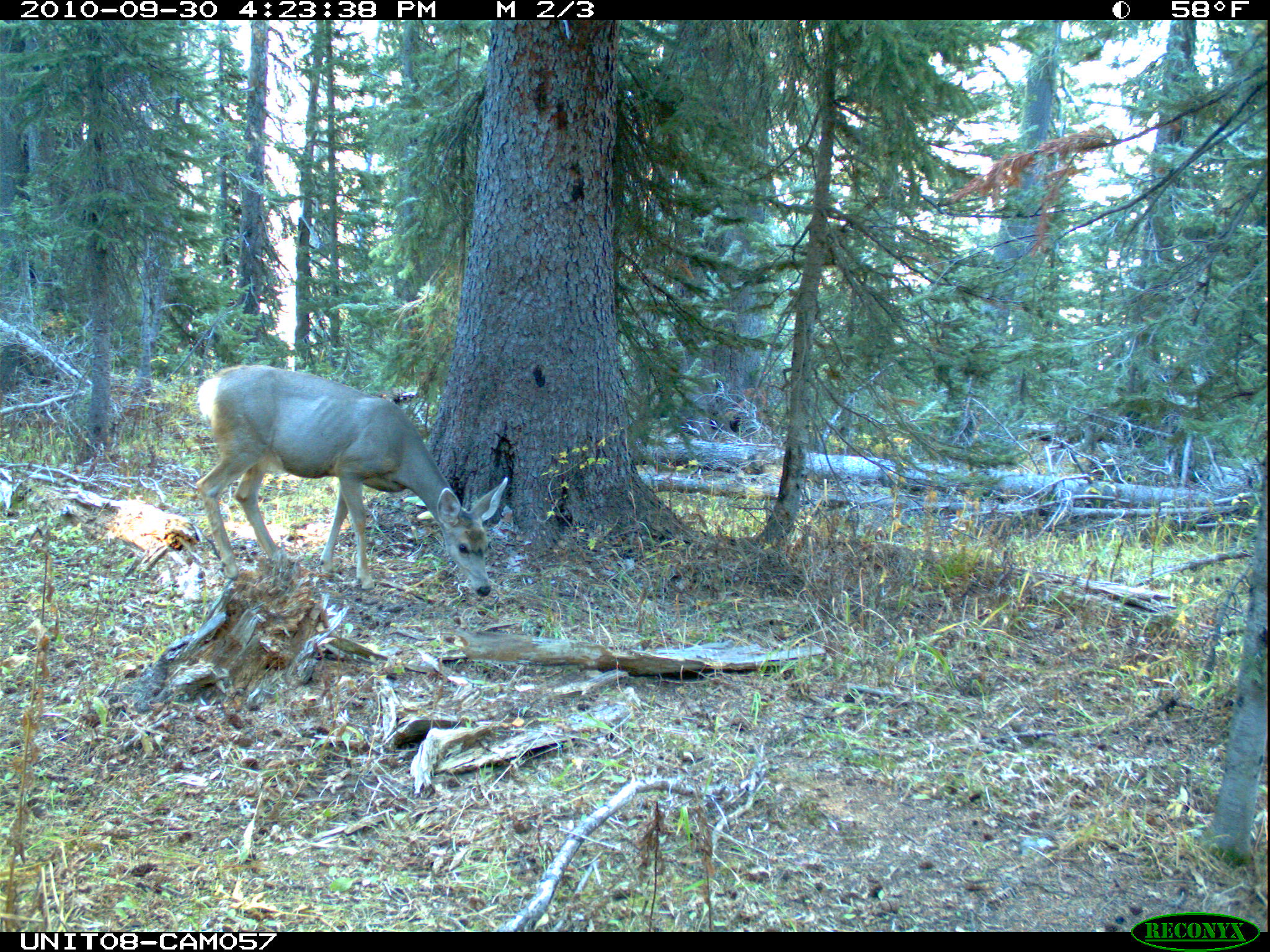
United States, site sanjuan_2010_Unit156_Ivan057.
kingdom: Animalia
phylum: Chordata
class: Mammalia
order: Artiodactyla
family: Cervidae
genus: Odocoileus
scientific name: Odocoileus hemionus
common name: mule deer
Odocoileus hemionus (mule deer).